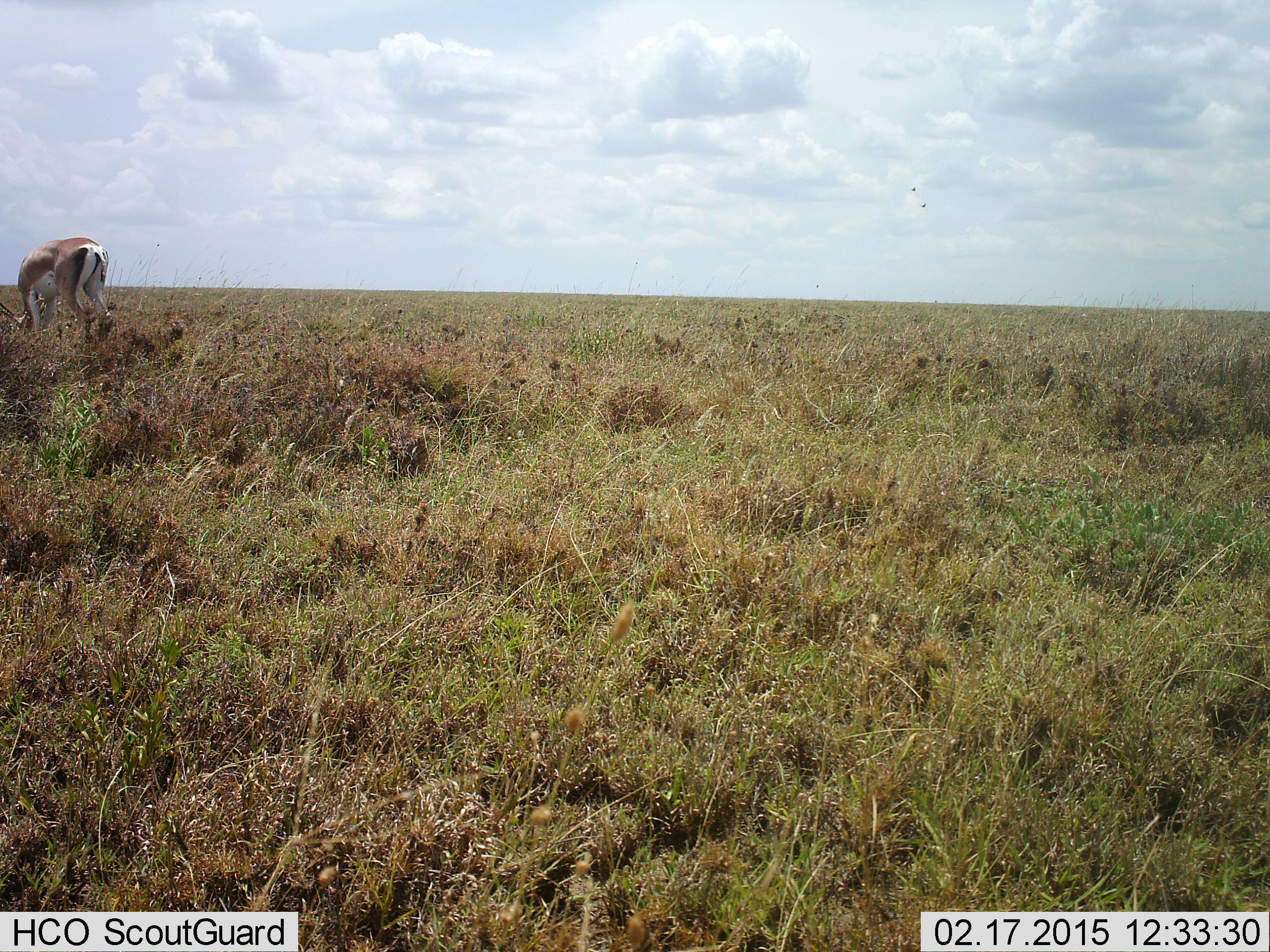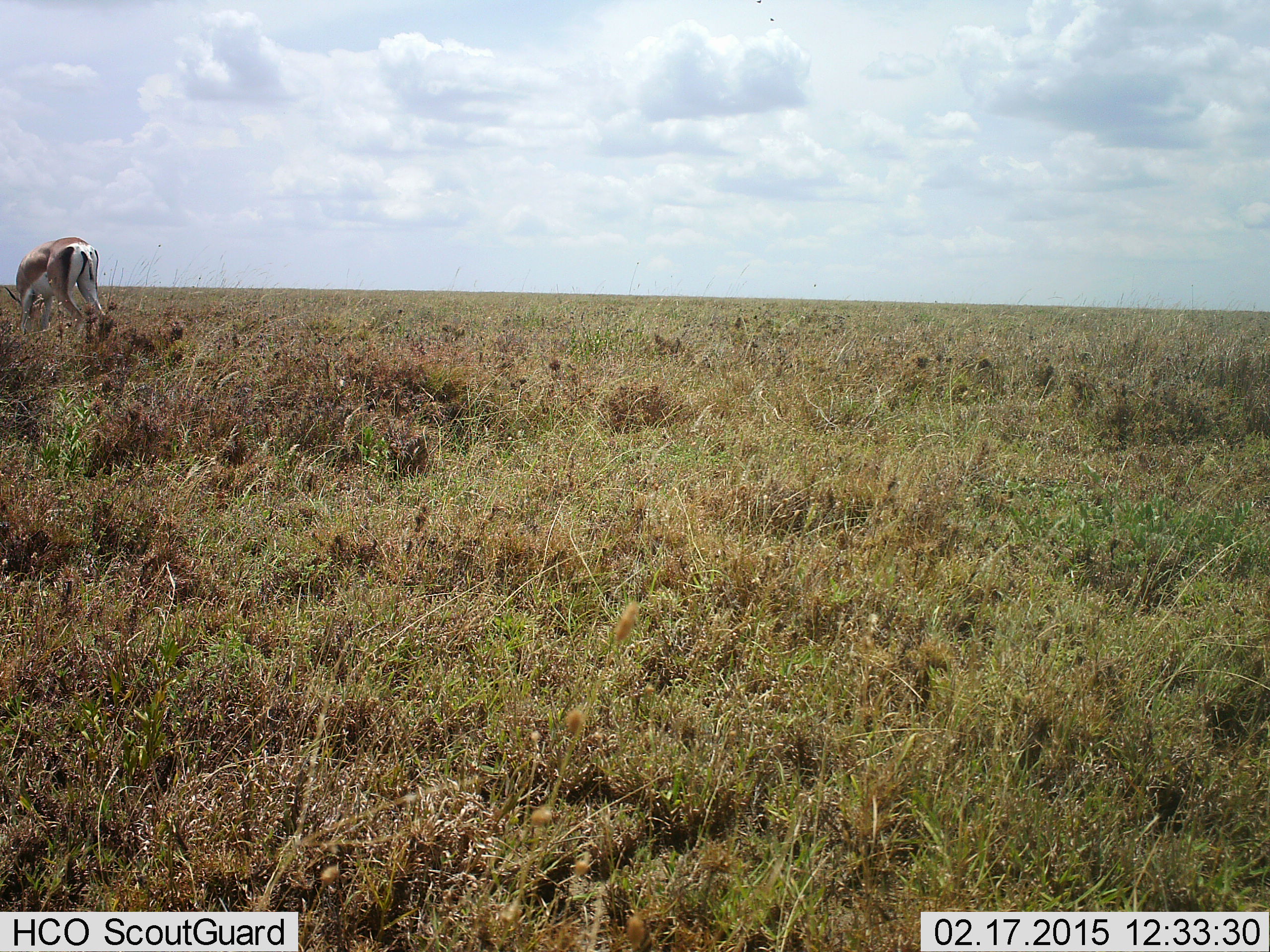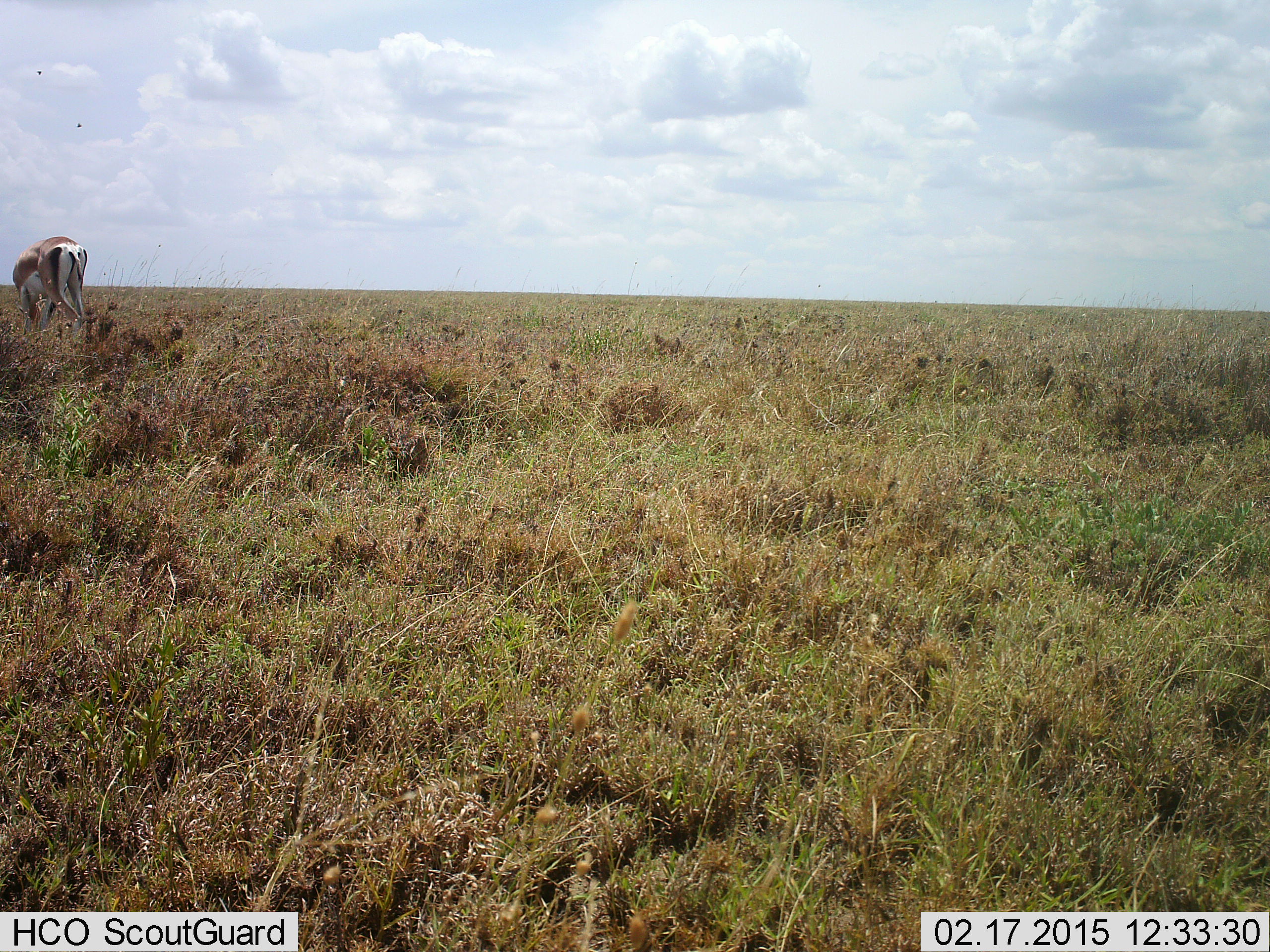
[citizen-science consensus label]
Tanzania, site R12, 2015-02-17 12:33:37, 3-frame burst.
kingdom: Animalia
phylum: Chordata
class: Mammalia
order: Artiodactyla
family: Bovidae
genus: Nanger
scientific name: Nanger granti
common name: grant's gazelle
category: gazellegrants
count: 1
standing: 10%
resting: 0%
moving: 0%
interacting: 0%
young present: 0%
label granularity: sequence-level